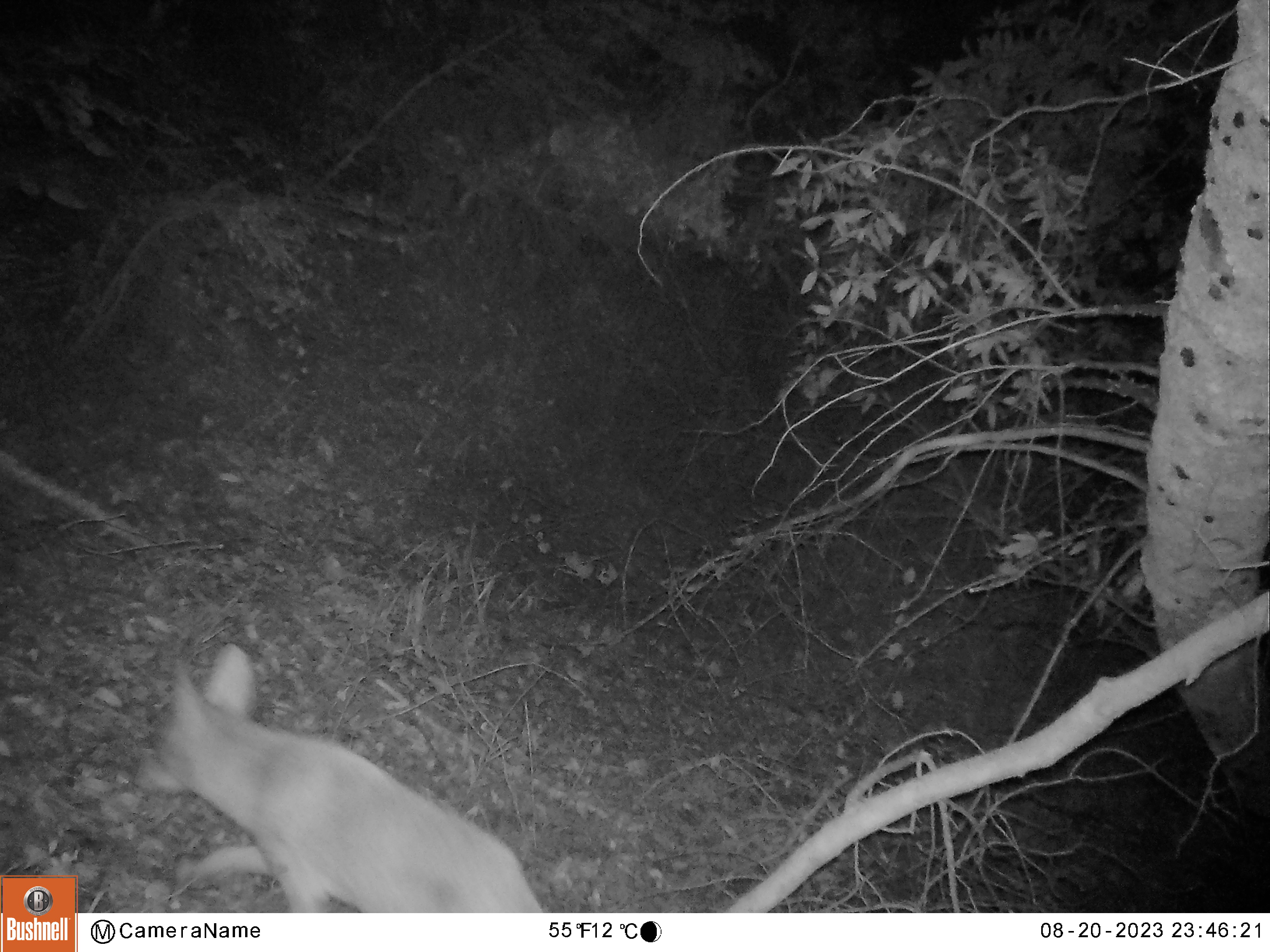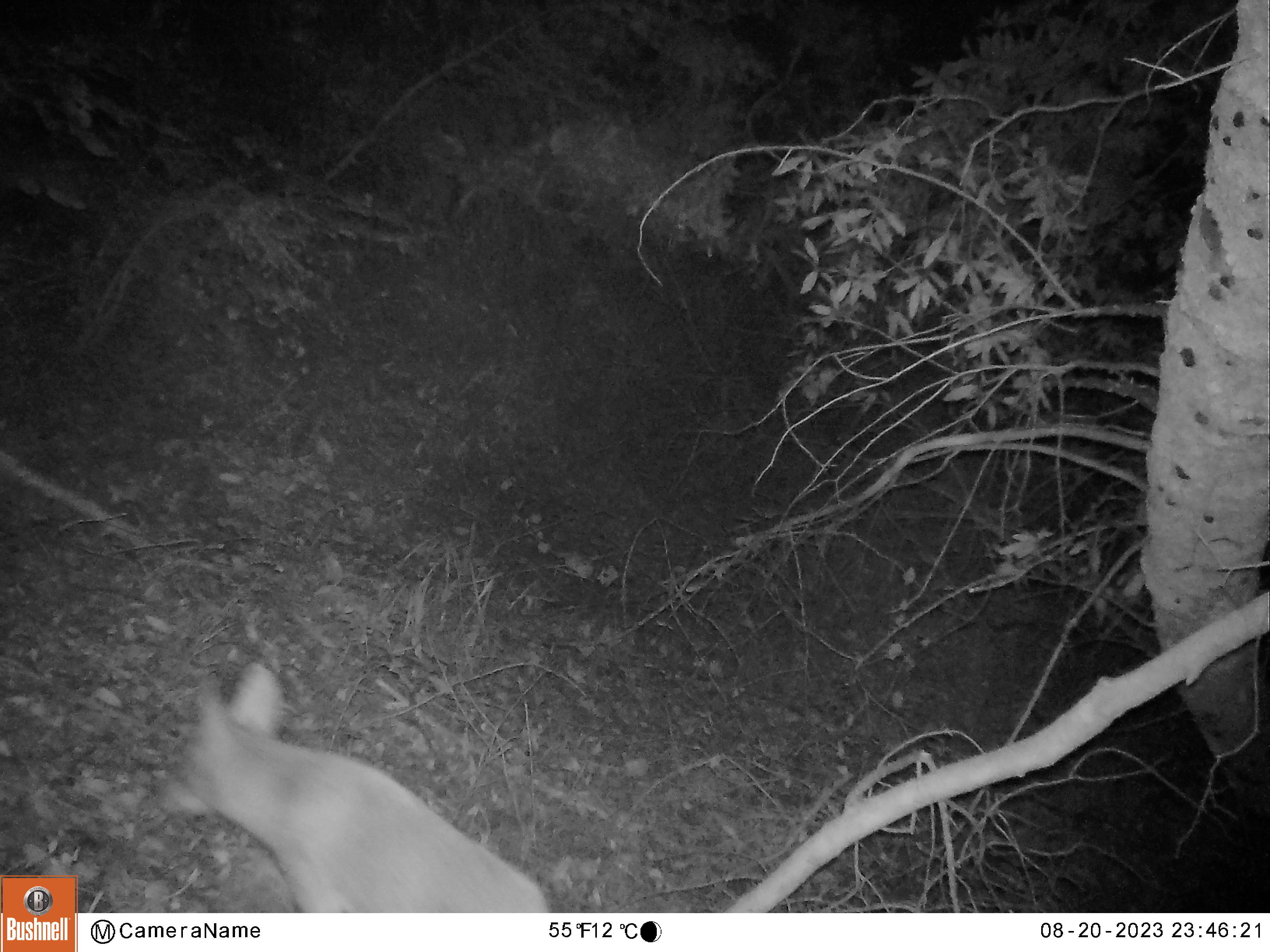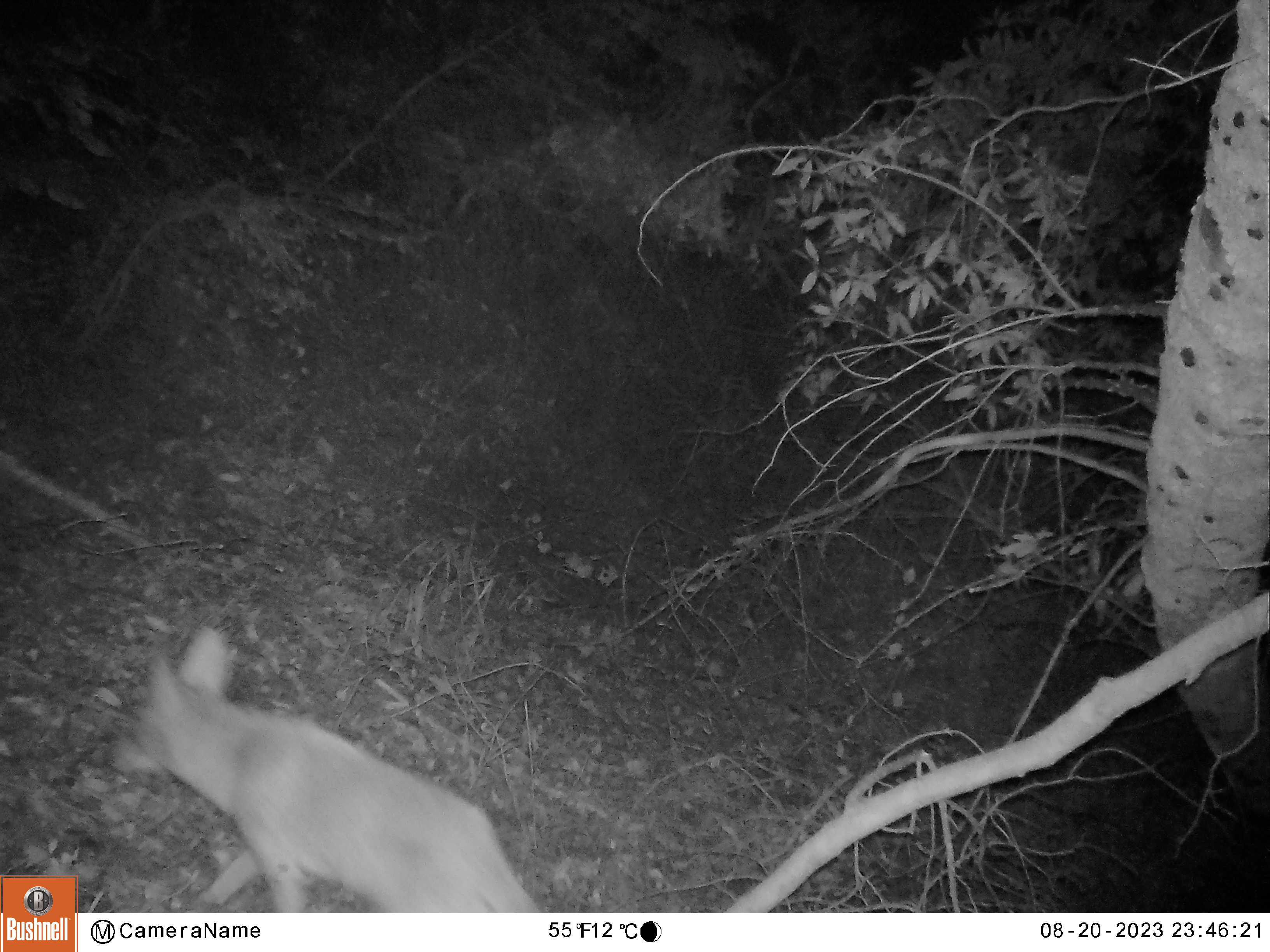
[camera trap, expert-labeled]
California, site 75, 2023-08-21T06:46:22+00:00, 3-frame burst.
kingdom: Animalia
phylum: Chordata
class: Mammalia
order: Carnivora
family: Canidae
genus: Canis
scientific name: Canis latrans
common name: coyote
Coyote (Canis latrans).